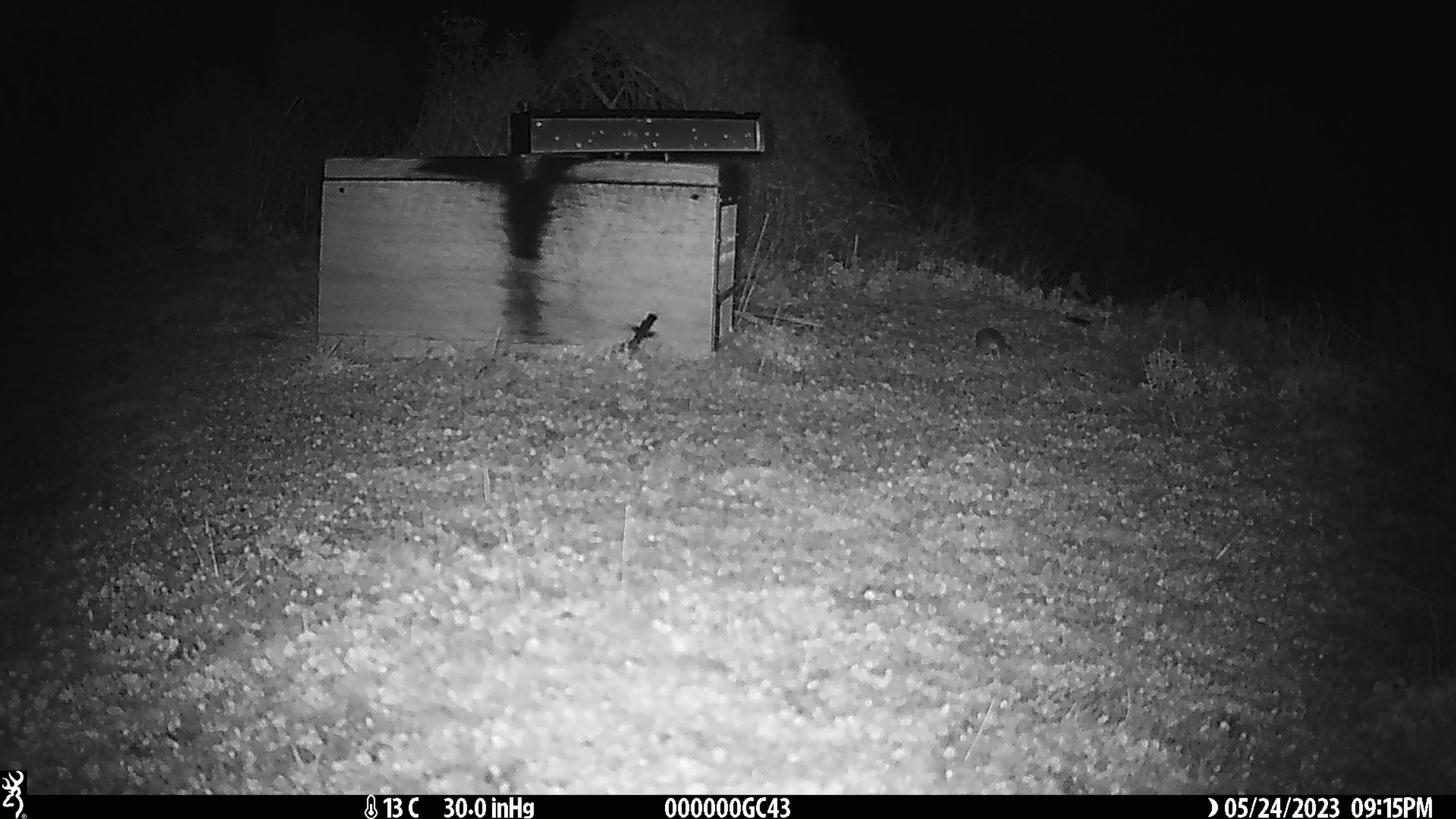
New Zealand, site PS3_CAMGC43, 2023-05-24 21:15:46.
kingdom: Animalia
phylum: Chordata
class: Mammalia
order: Rodentia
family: Muridae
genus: Mus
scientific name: Mus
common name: mouse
Mouse (Mus).